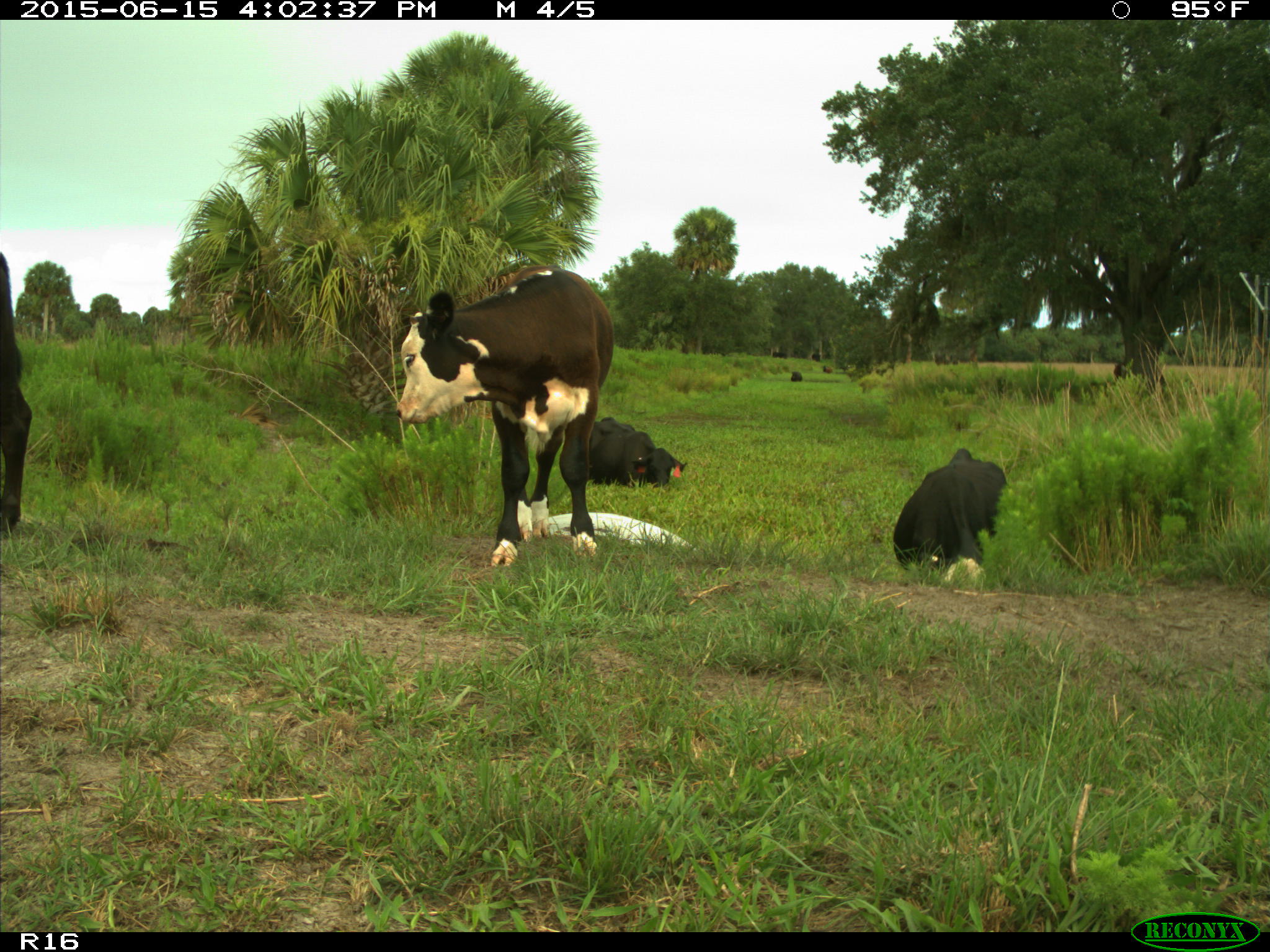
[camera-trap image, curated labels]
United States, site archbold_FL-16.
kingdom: Animalia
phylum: Chordata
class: Mammalia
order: Artiodactyla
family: Bovidae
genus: Bos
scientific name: Bos taurus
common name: domestic cow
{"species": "Bos taurus (domestic cow)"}